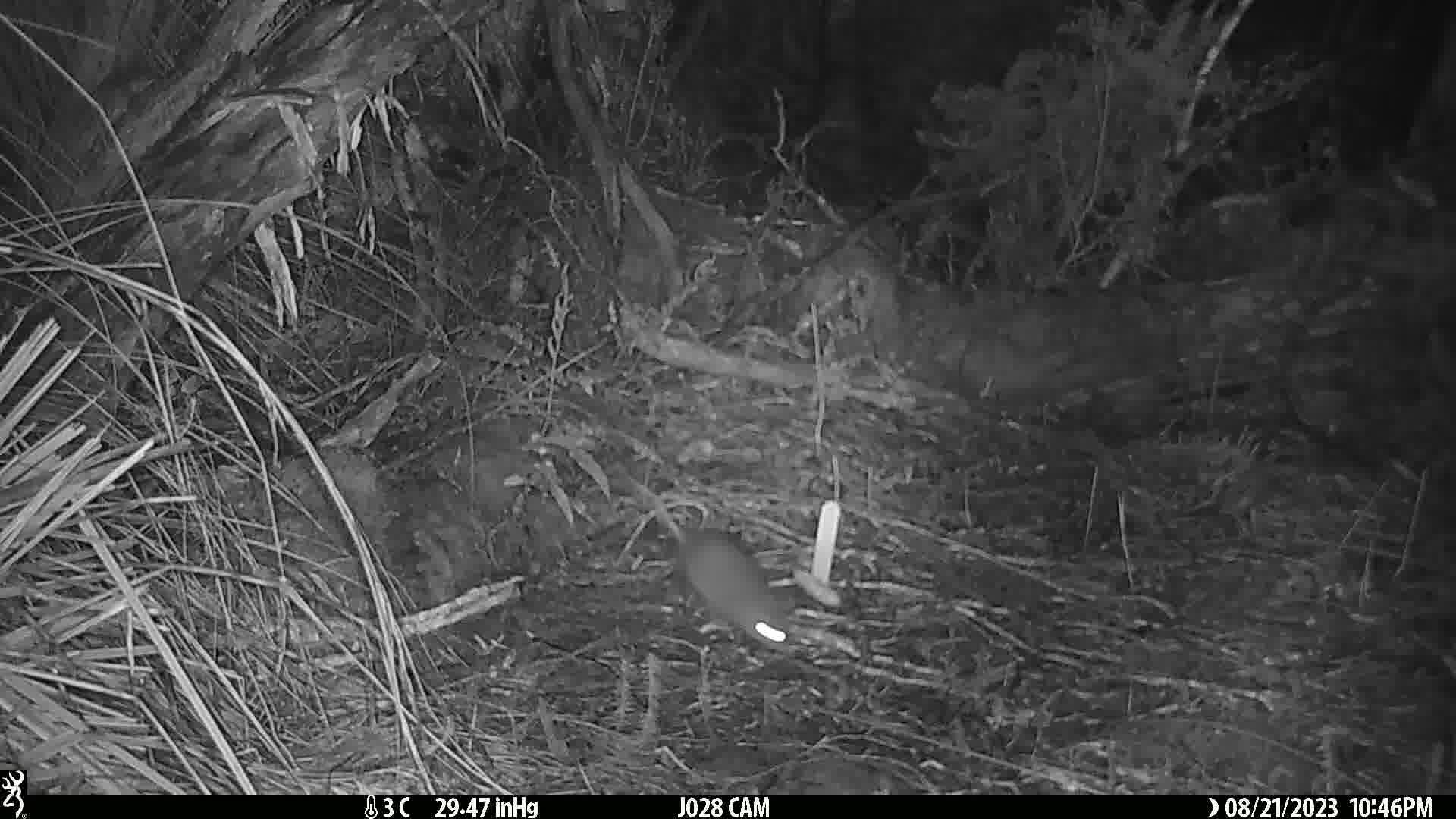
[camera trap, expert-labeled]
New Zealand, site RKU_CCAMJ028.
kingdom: Animalia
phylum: Chordata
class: Mammalia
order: Rodentia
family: Muridae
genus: Rattus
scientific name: Rattus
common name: rat